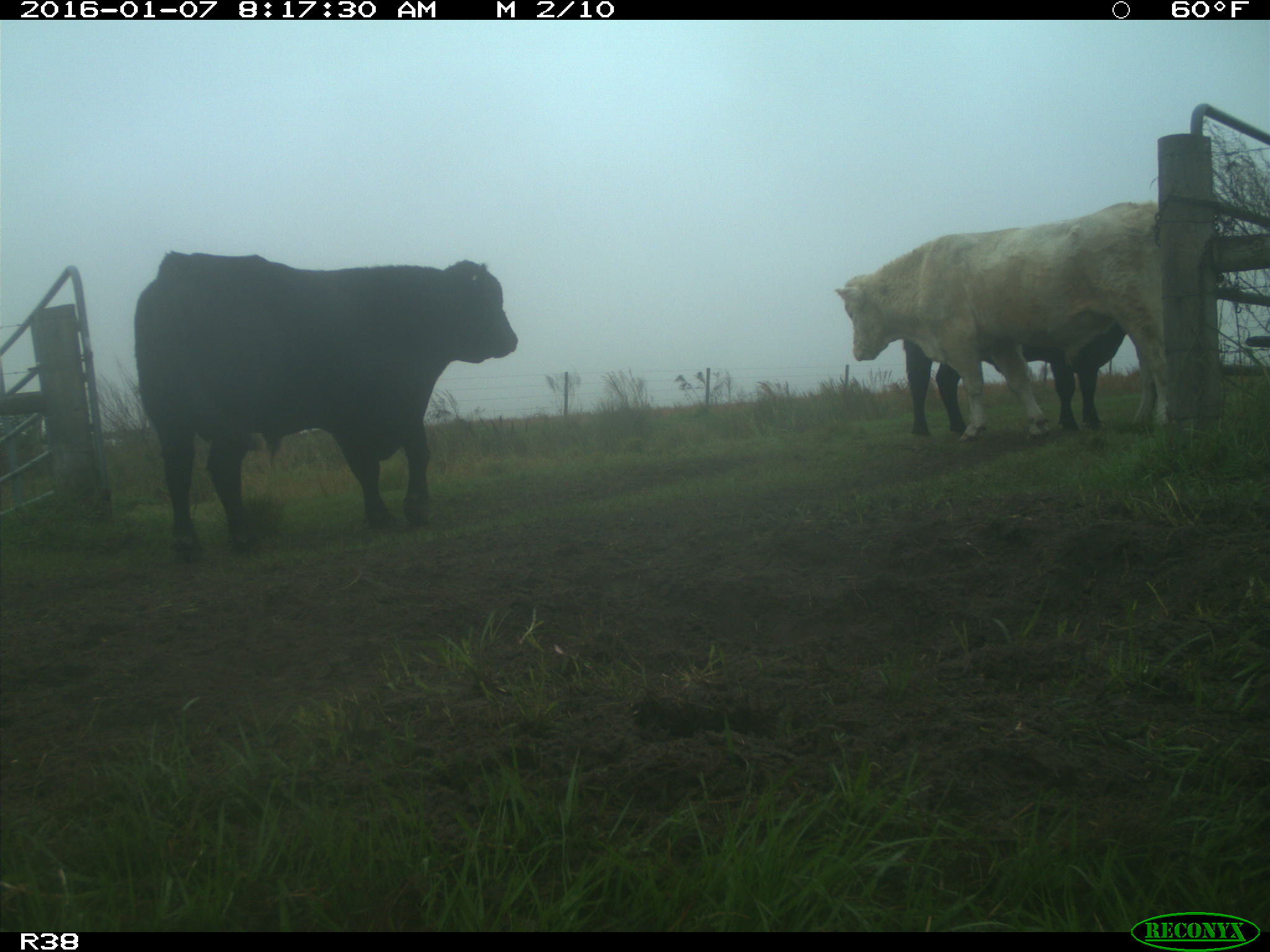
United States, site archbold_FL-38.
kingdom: Animalia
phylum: Chordata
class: Mammalia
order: Artiodactyla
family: Bovidae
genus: Bos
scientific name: Bos taurus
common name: domestic cow